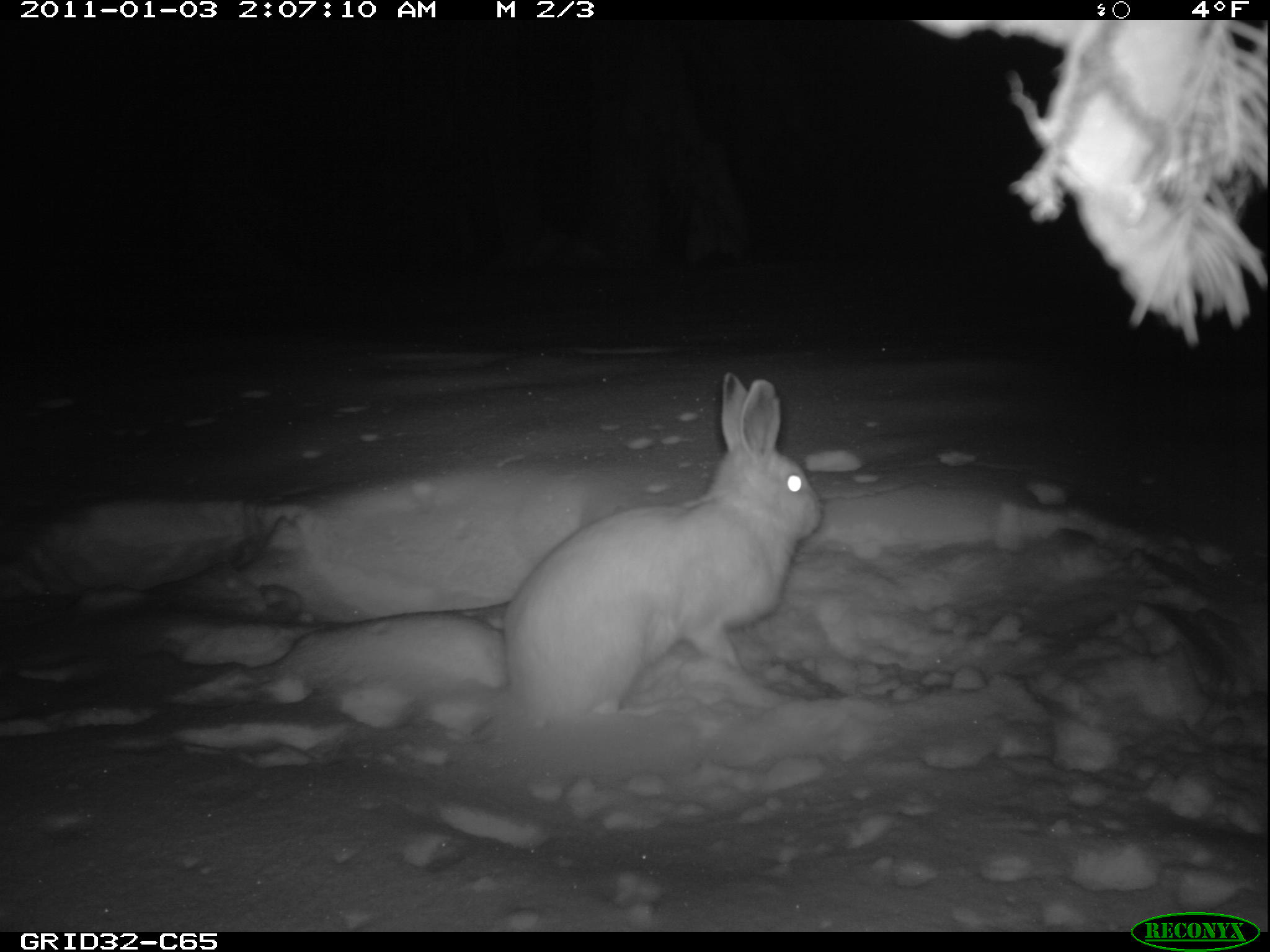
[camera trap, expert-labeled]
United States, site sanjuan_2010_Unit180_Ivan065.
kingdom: Animalia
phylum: Chordata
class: Mammalia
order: Lagomorpha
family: Leporidae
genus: Lepus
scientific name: Lepus americanus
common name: snowshoe hare